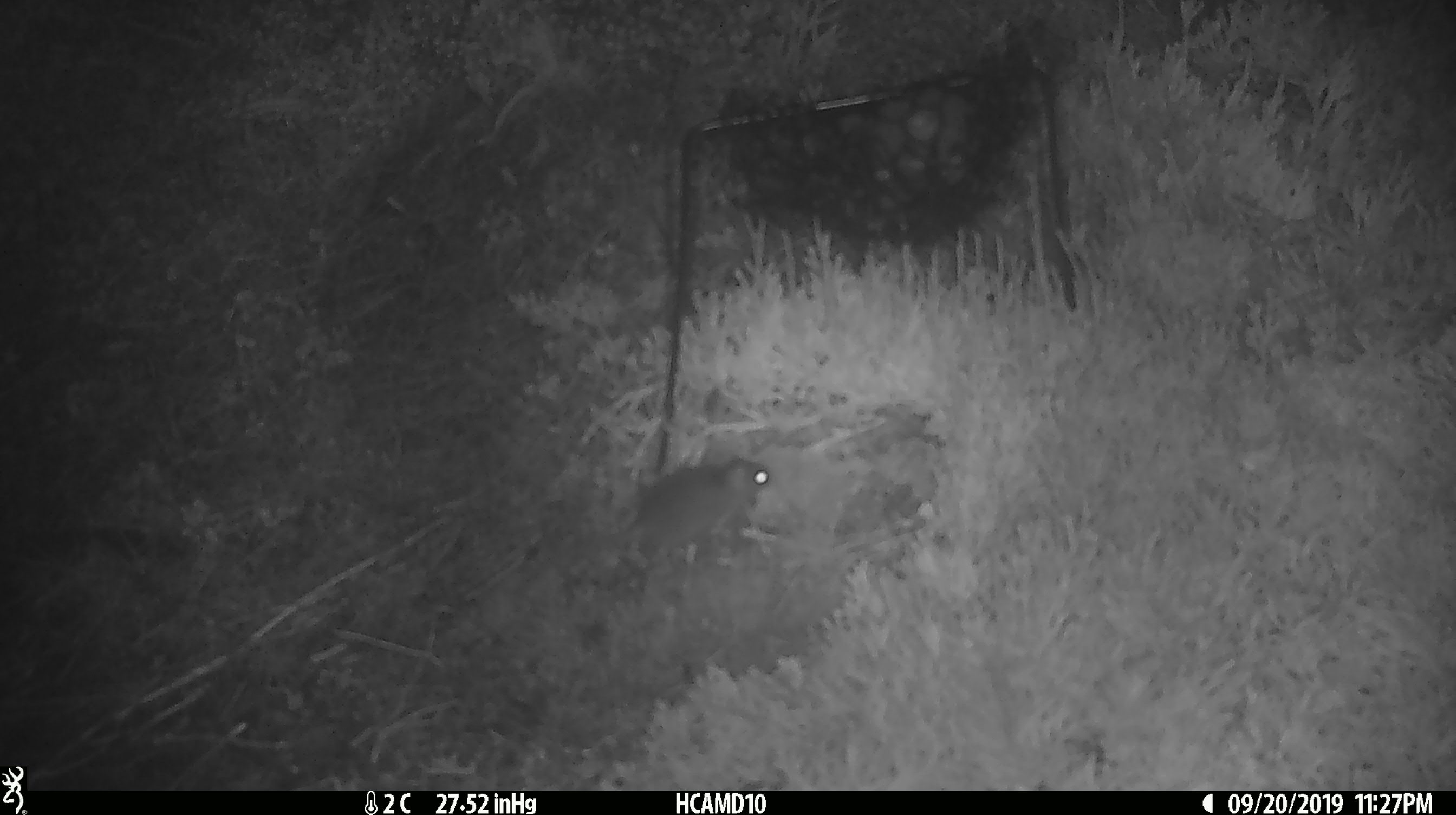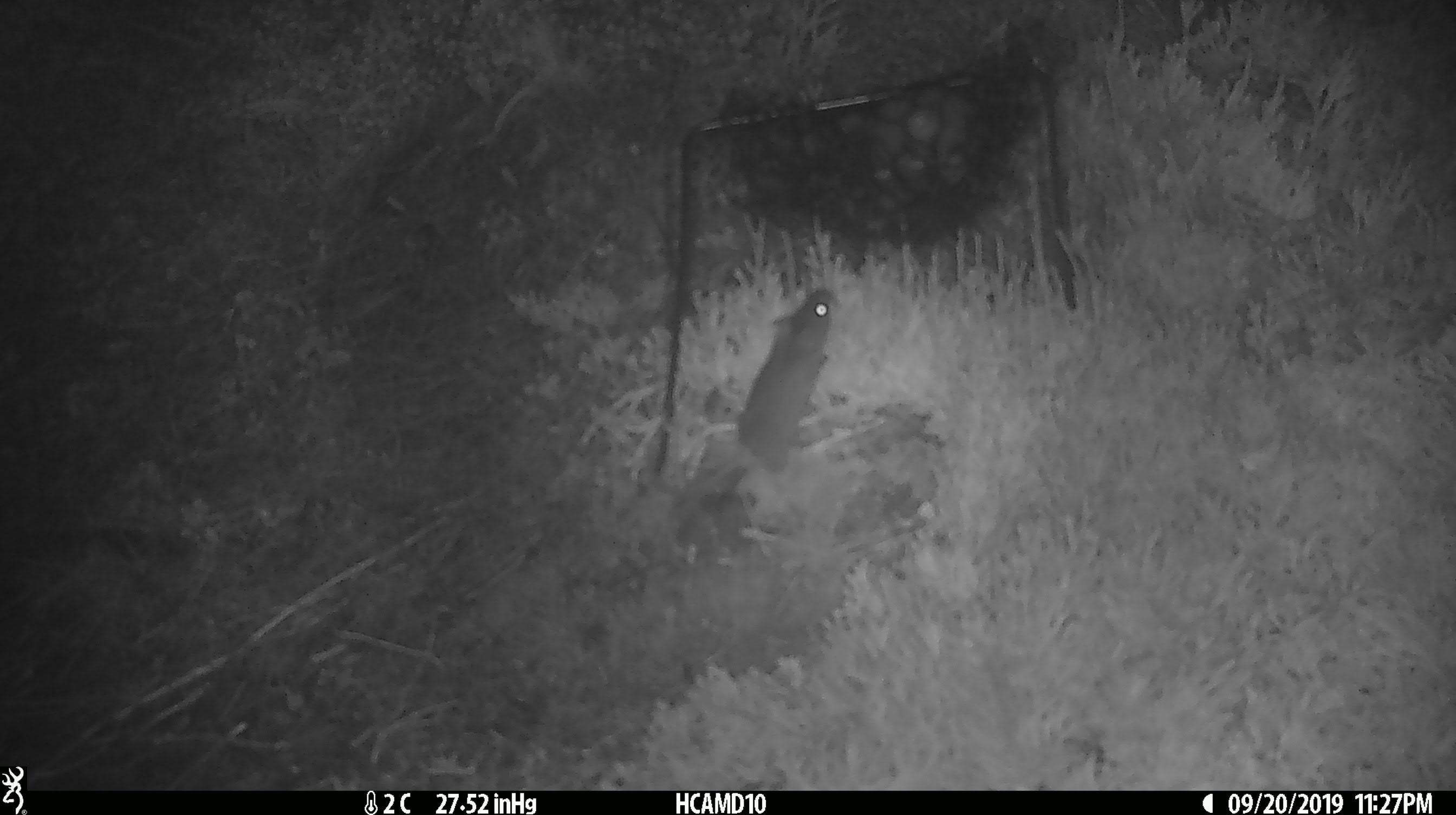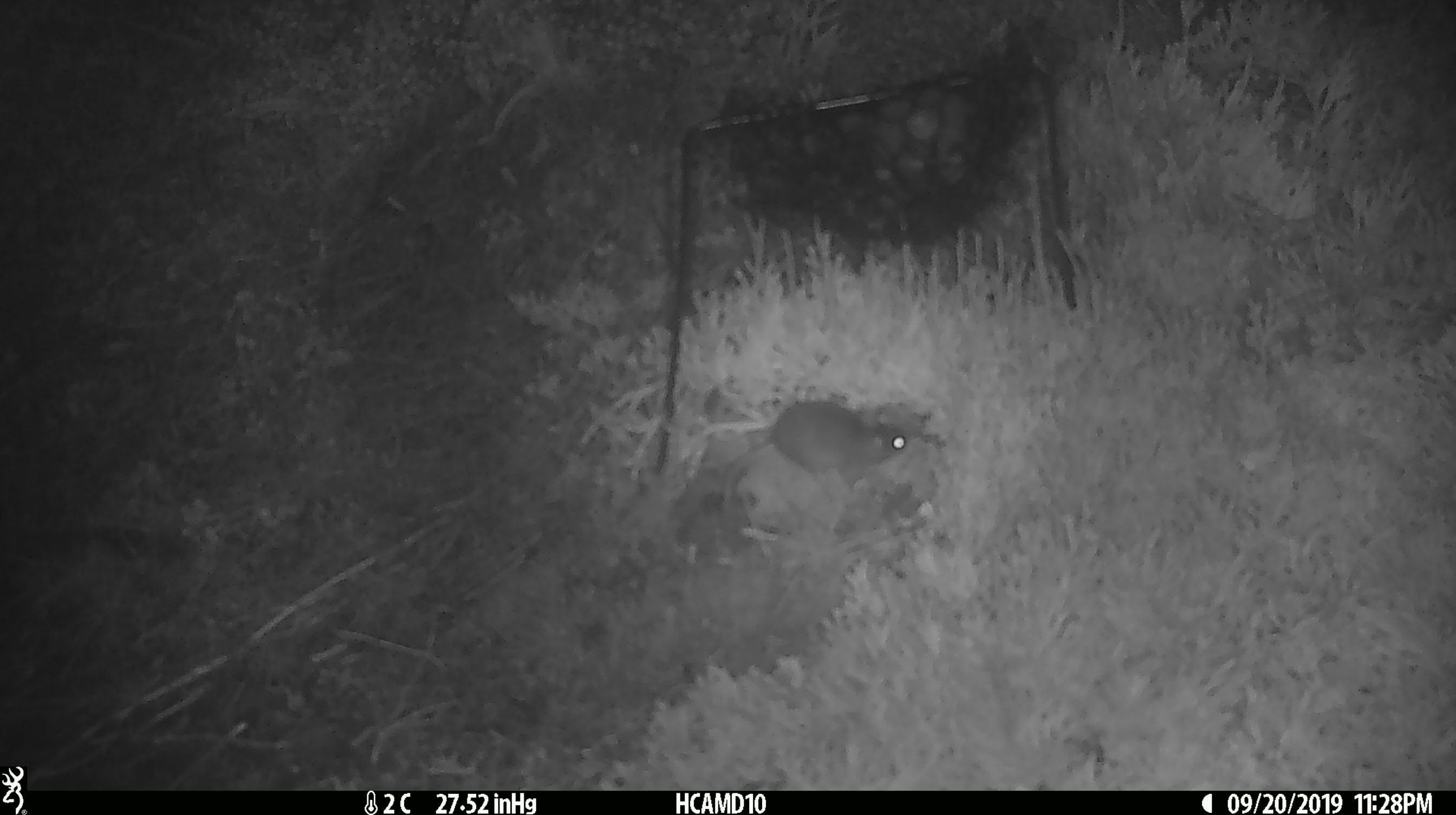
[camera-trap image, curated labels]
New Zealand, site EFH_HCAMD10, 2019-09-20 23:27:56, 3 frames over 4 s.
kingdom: Animalia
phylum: Chordata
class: Mammalia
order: Rodentia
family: Muridae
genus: Mus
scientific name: Mus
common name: mouse